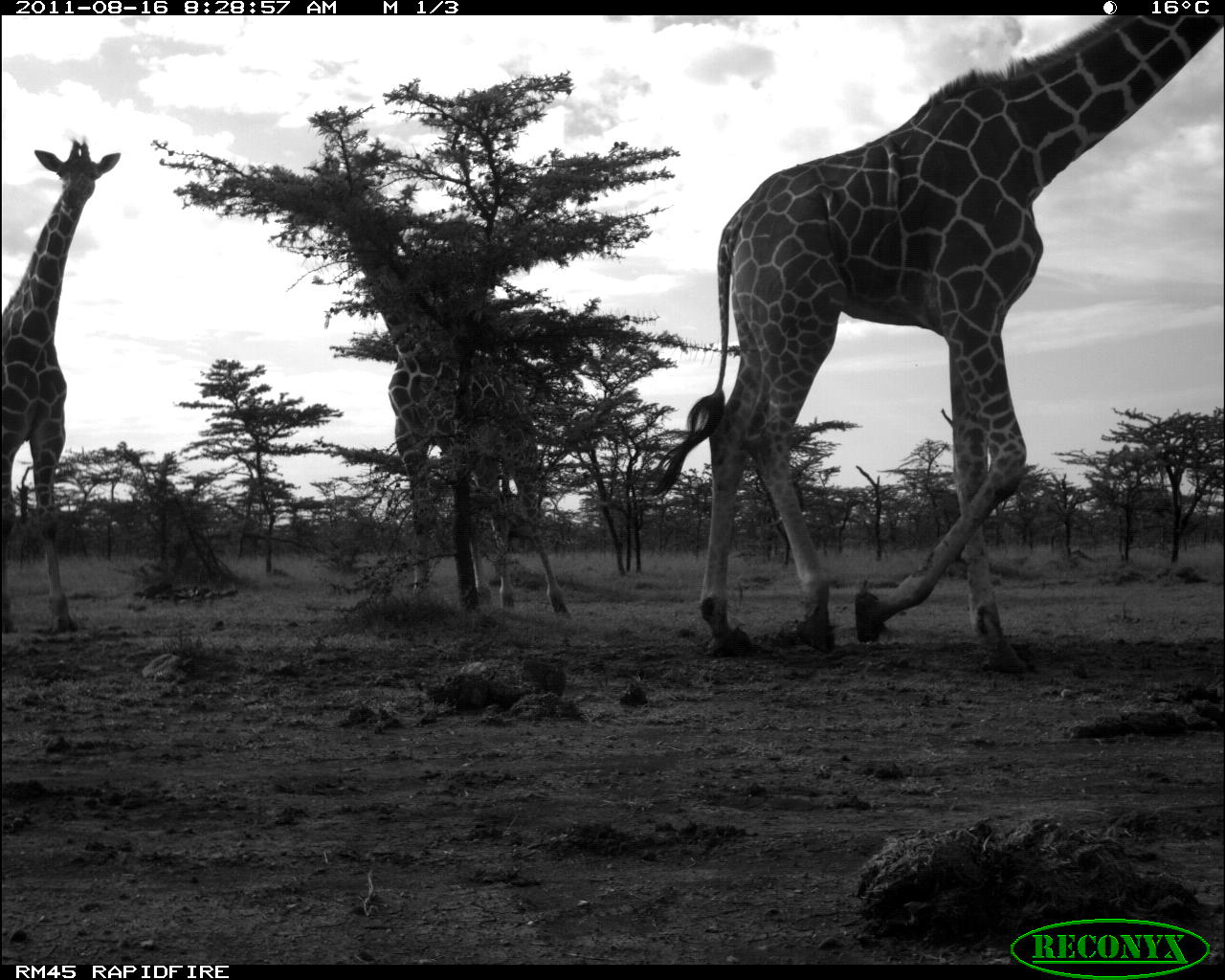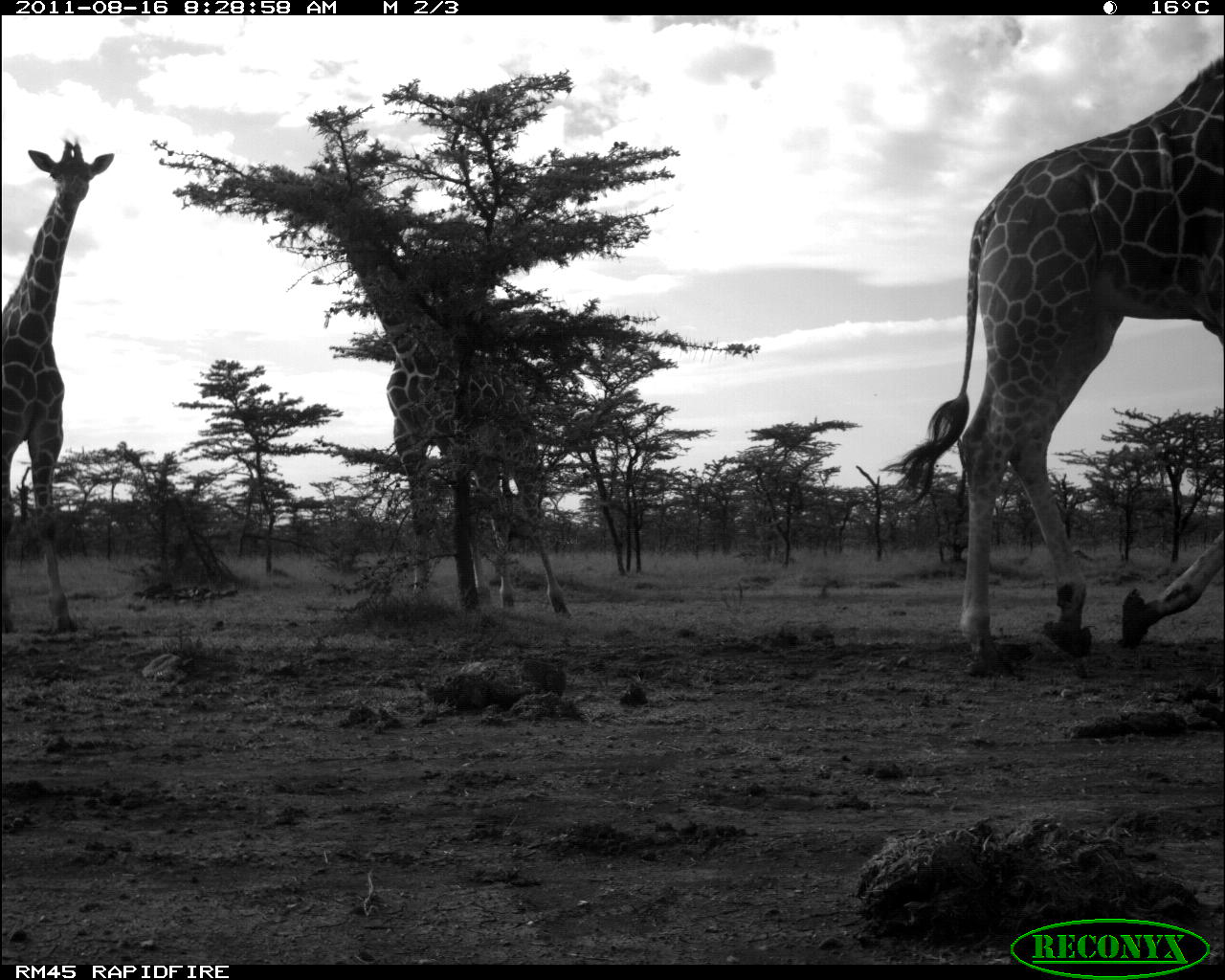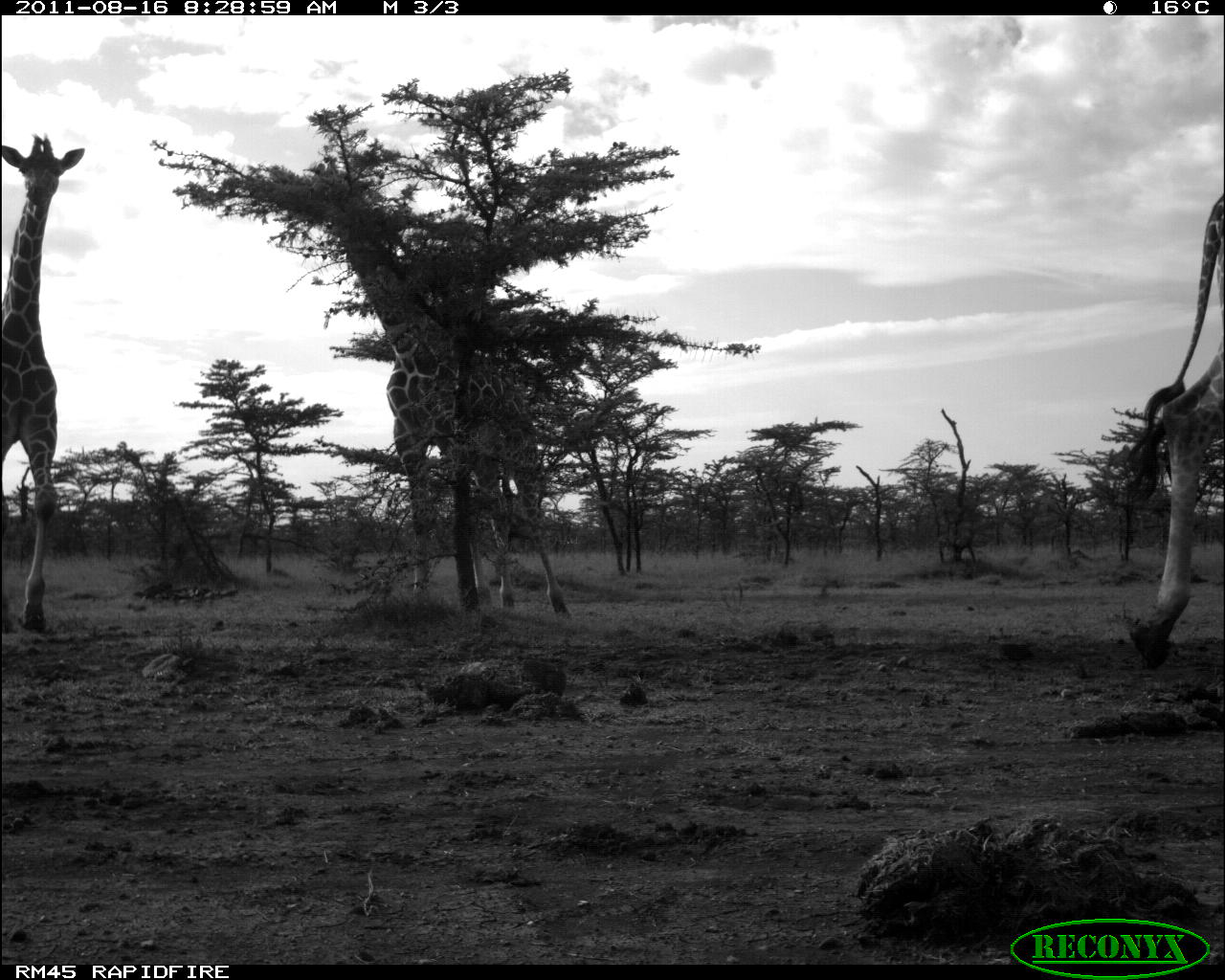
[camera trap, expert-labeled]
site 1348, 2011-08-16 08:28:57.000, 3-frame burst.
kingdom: Animalia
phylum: Chordata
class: Mammalia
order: Artiodactyla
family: Giraffidae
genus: Giraffa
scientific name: Giraffa camelopardalis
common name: giraffe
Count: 3.